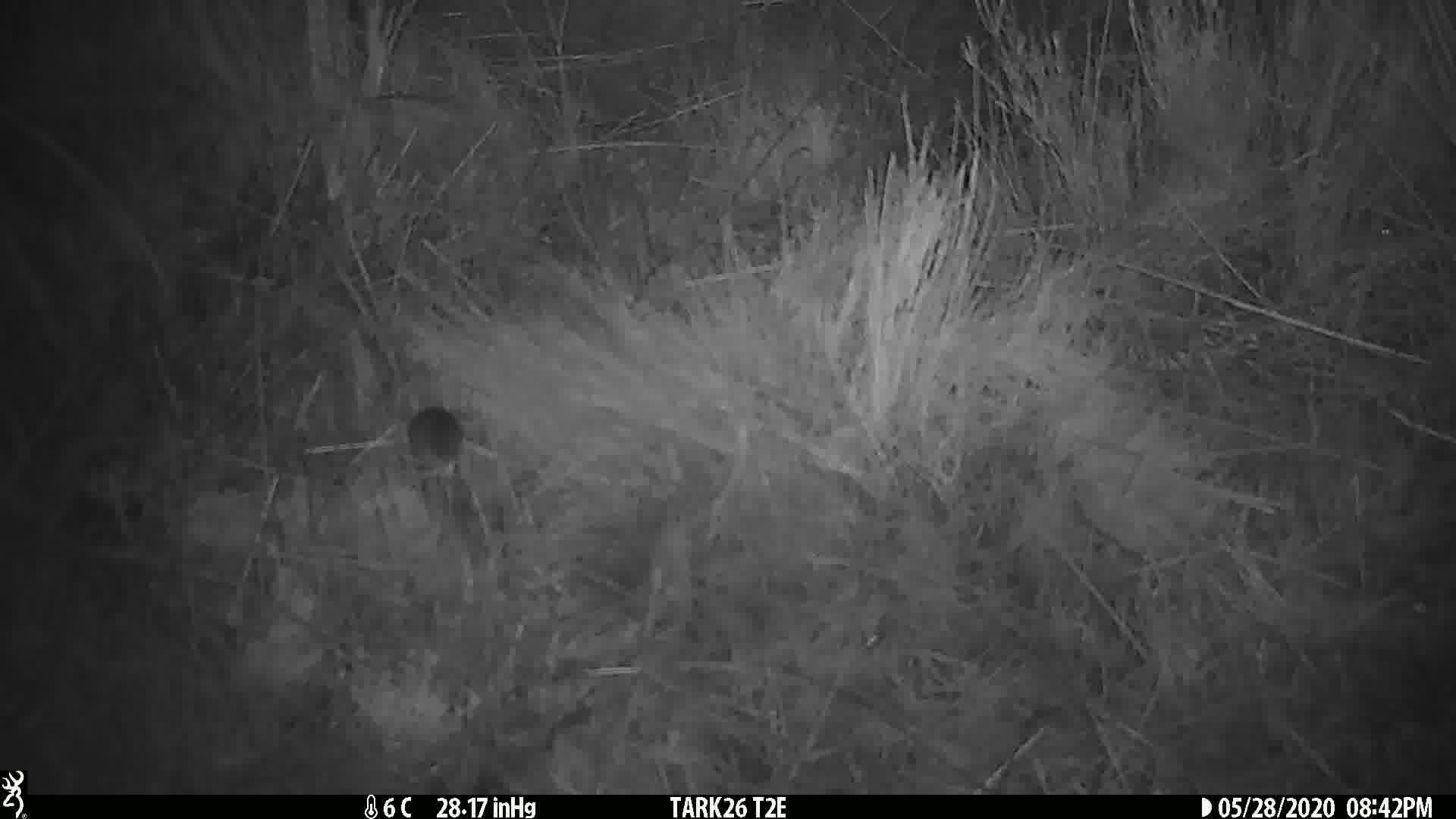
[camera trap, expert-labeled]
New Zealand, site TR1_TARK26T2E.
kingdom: Animalia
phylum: Chordata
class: Mammalia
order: Rodentia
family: Muridae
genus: Mus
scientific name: Mus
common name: mouse